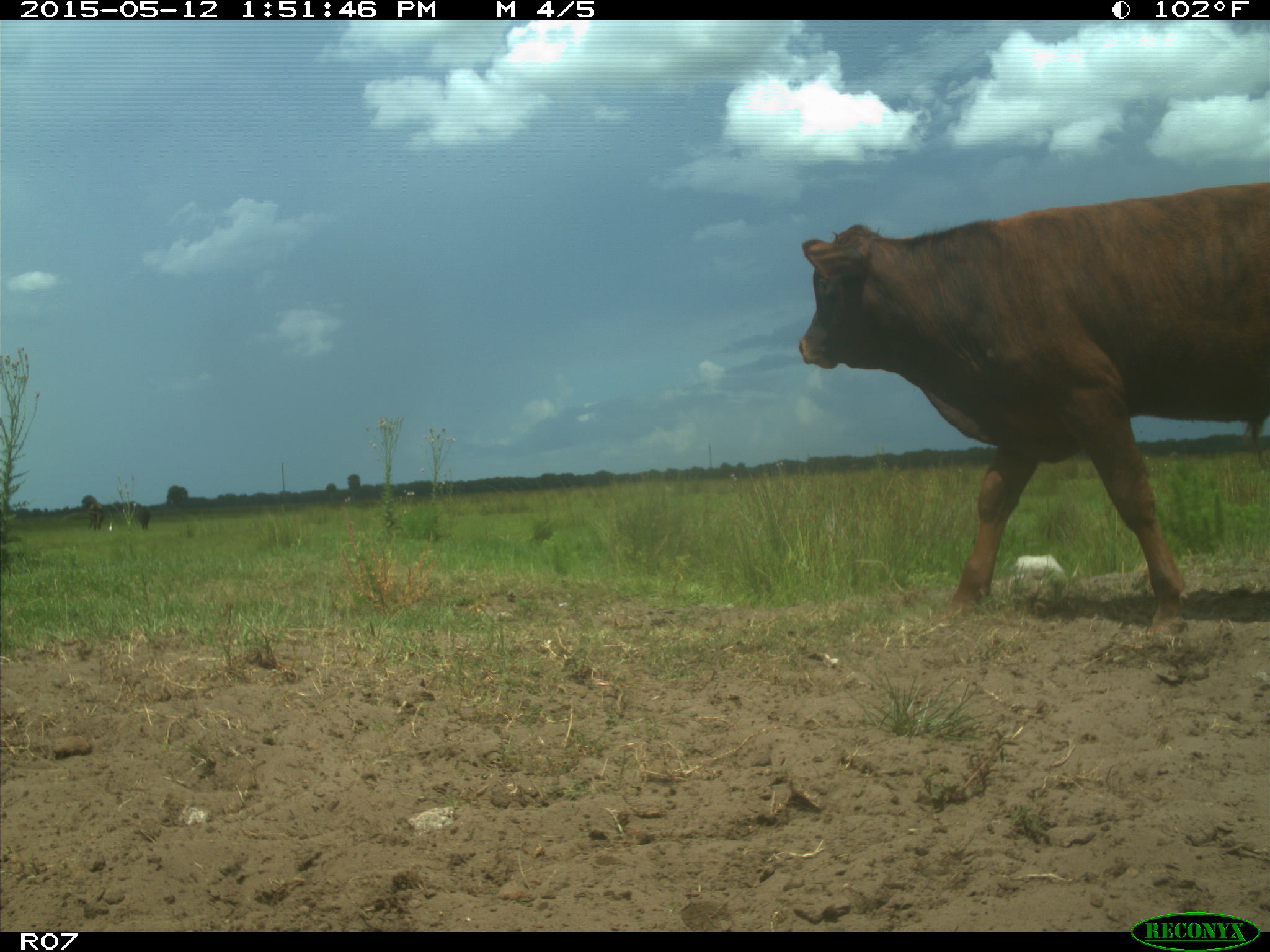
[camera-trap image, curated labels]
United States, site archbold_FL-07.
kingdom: Animalia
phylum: Chordata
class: Mammalia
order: Artiodactyla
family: Bovidae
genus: Bos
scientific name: Bos taurus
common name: domestic cow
Bos taurus (domestic cow).